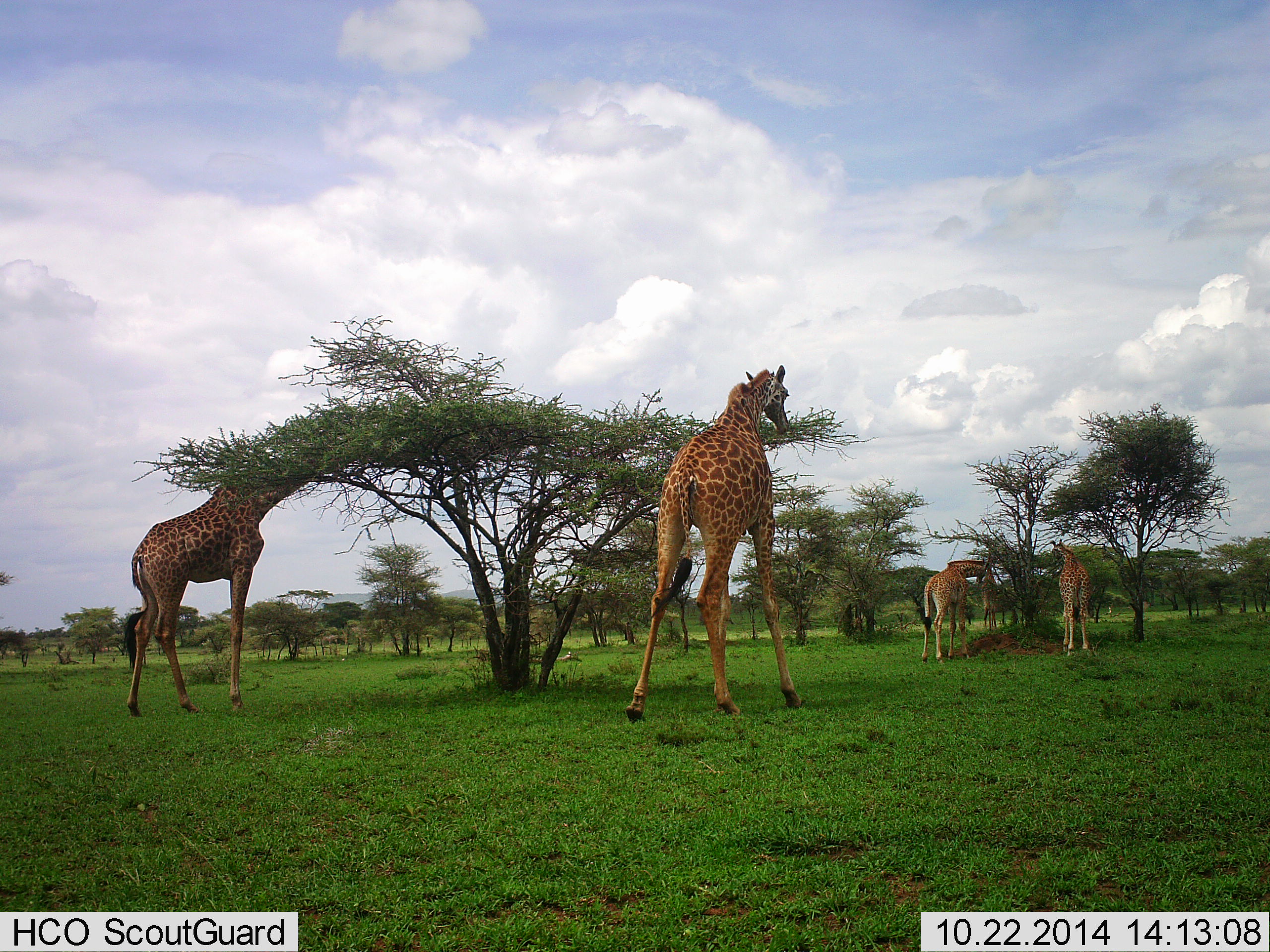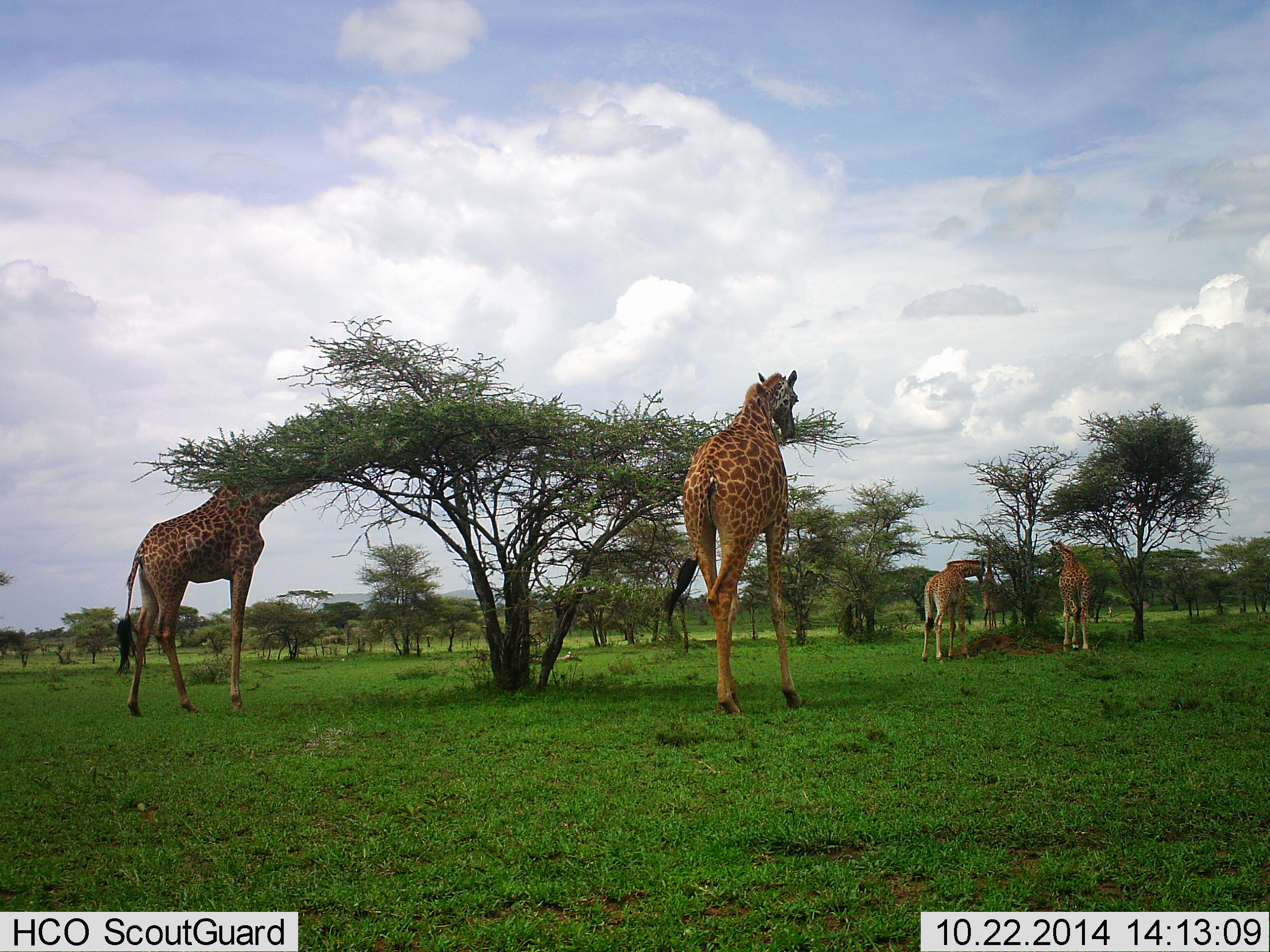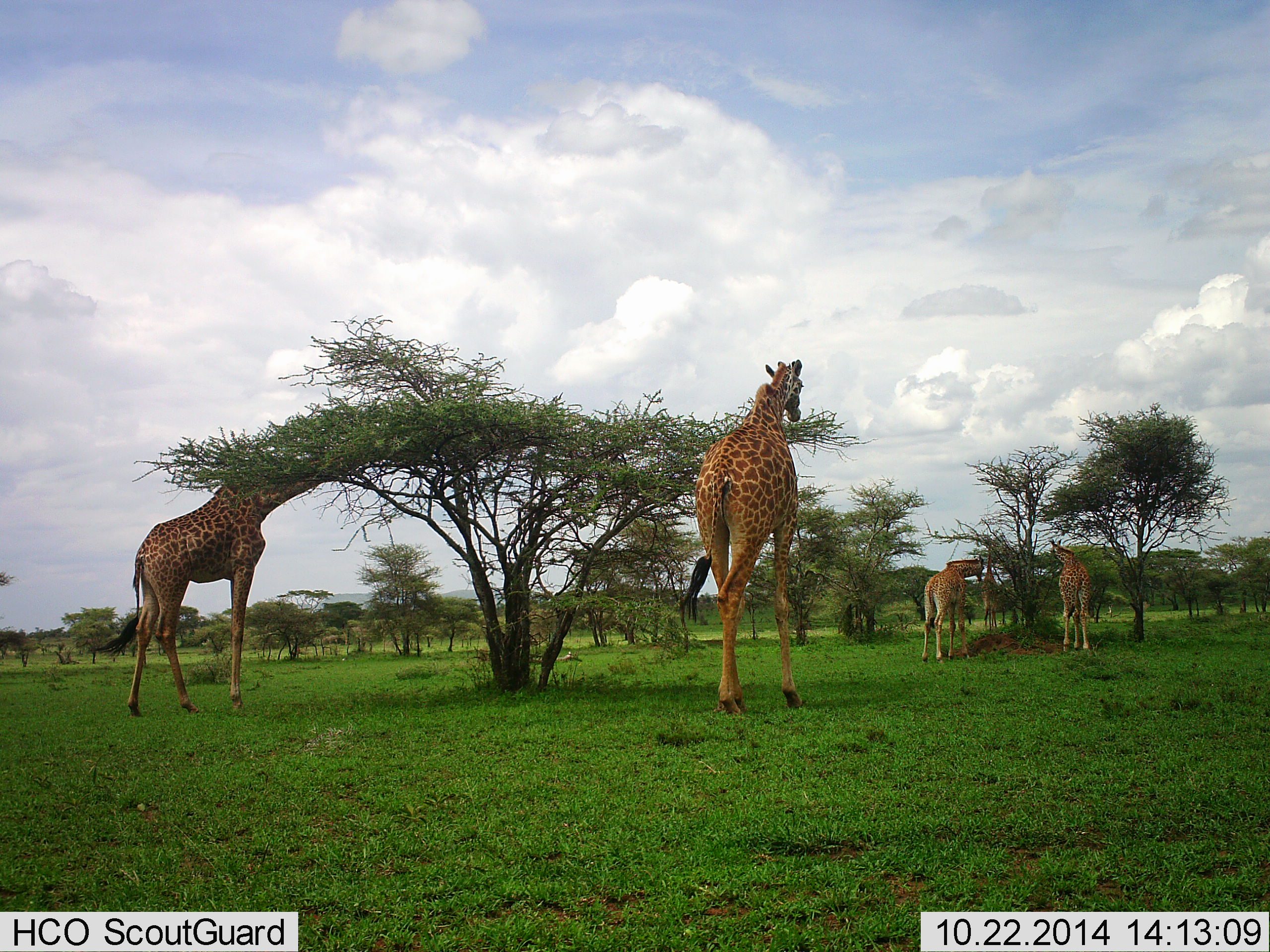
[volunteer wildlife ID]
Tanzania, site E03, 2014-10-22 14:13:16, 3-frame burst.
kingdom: Animalia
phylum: Chordata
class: Mammalia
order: Artiodactyla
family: Giraffidae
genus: Giraffa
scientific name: Giraffa camelopardalis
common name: giraffe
Giraffe (Giraffa camelopardalis), count 5. Behavior (volunteer vote fractions): standing 50%, resting 0%, moving 20%, interacting 0%. Young present (vote fraction): 20%. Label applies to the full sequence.